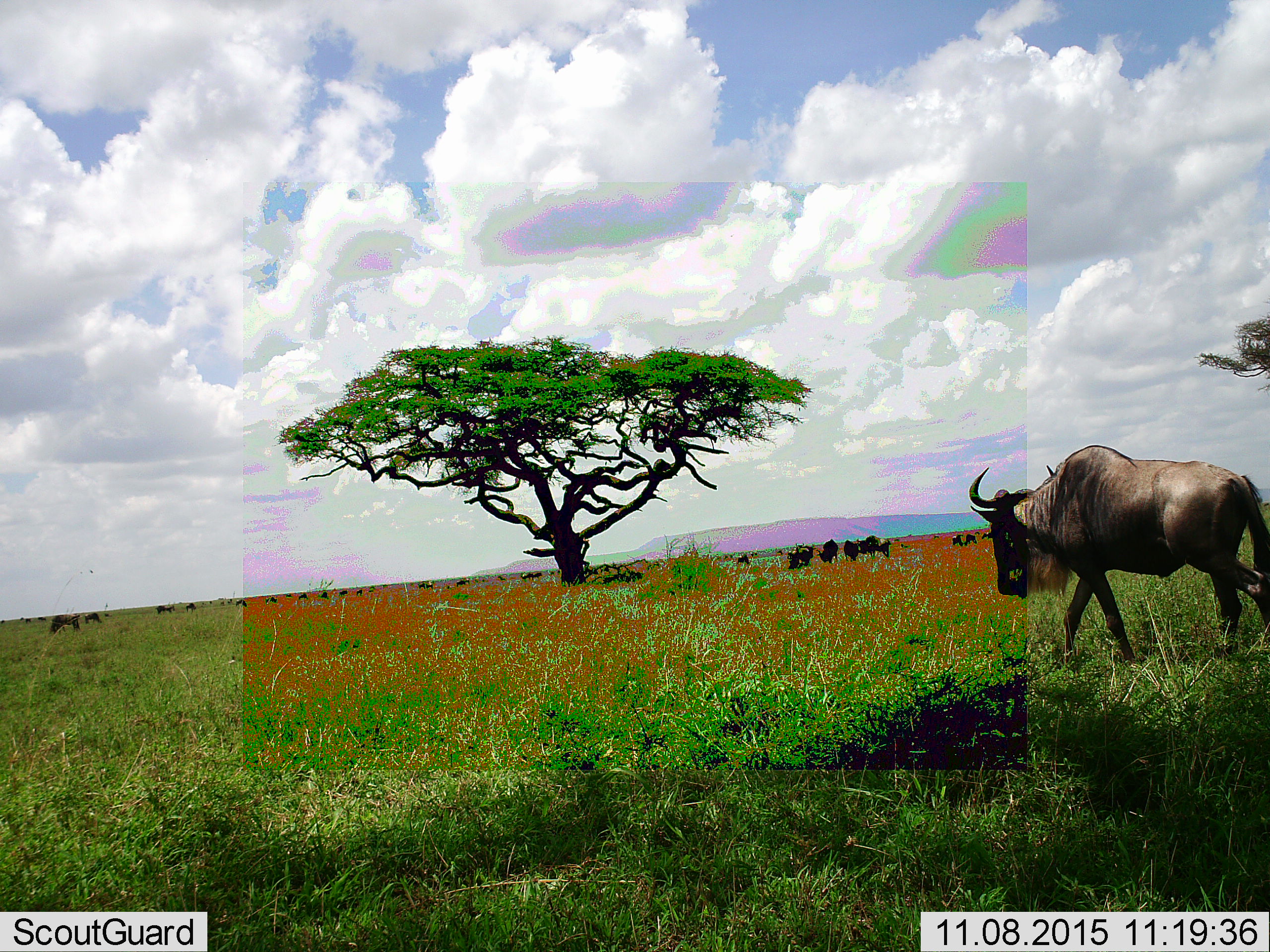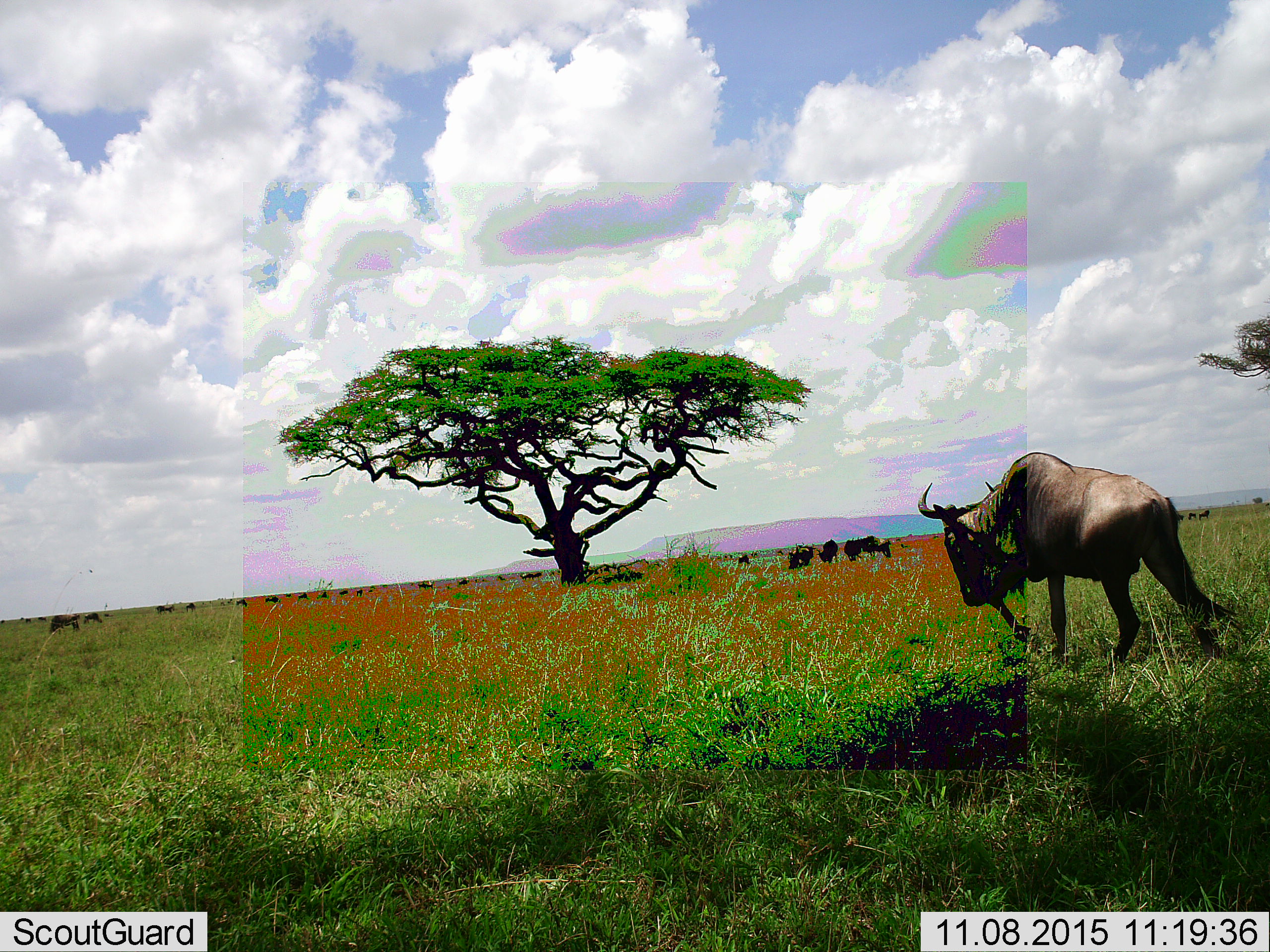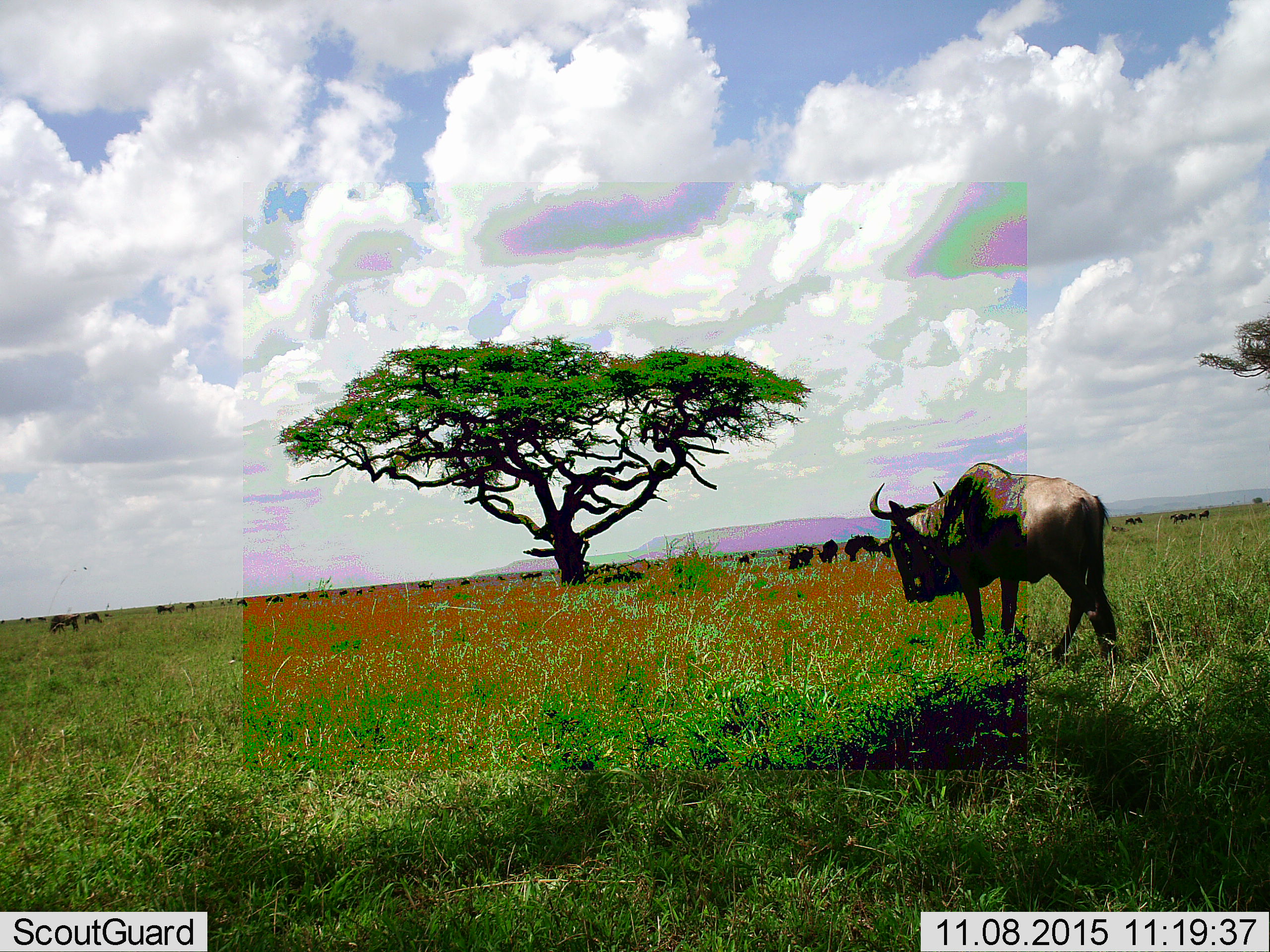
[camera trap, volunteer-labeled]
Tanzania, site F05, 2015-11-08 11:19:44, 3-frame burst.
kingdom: Animalia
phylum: Chordata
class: Mammalia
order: Artiodactyla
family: Bovidae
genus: Connochaetes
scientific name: Connochaetes taurinus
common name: blue wildebeest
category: wildebeest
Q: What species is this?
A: Wildebeest (blue wildebeest) (Connochaetes taurinus).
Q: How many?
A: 11-50.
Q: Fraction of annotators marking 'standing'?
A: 50%.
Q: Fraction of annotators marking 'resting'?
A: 12%.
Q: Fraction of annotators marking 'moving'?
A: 94%.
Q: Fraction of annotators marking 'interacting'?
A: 6%.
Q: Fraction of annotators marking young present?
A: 12%.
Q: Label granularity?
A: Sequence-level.